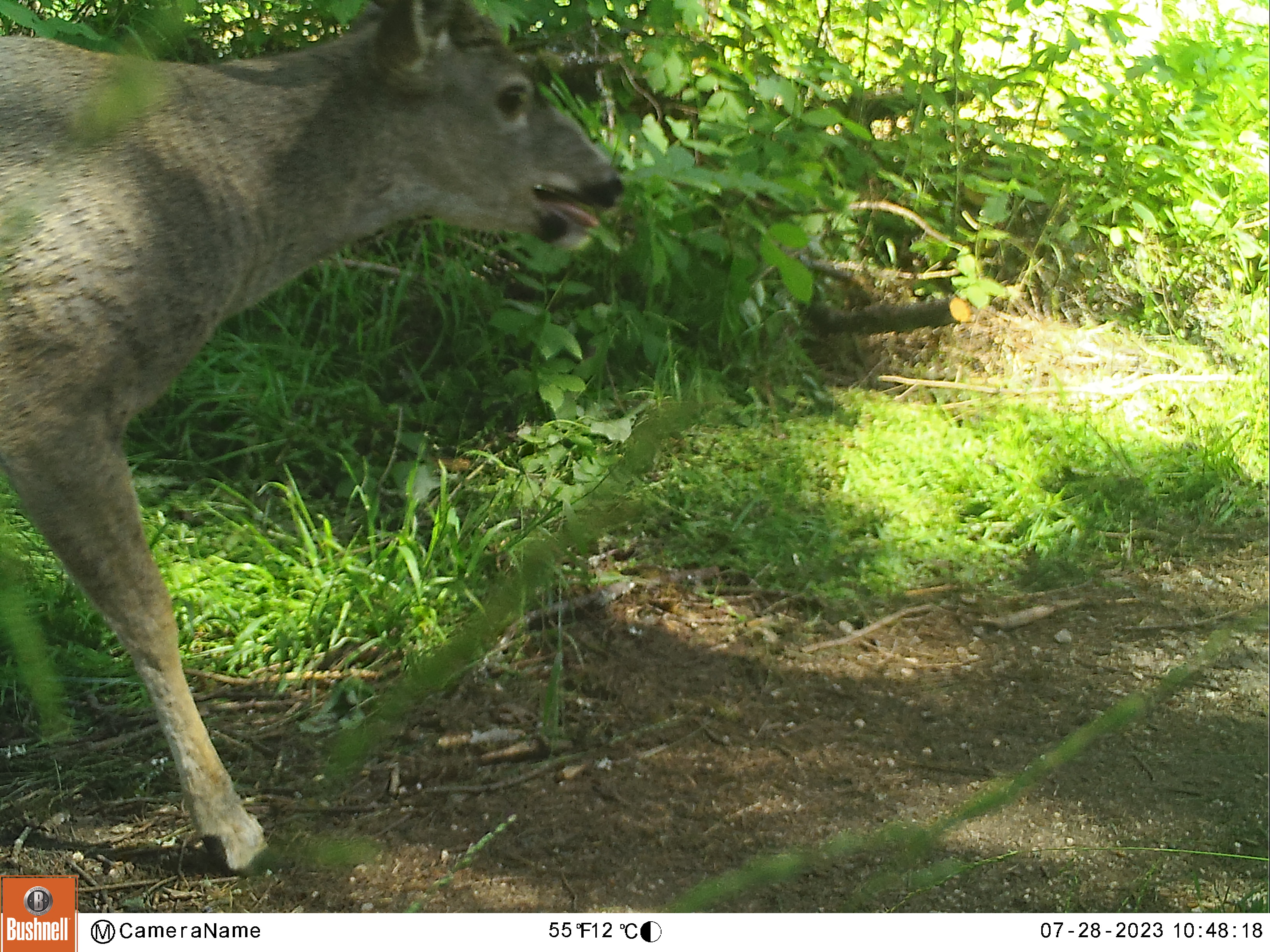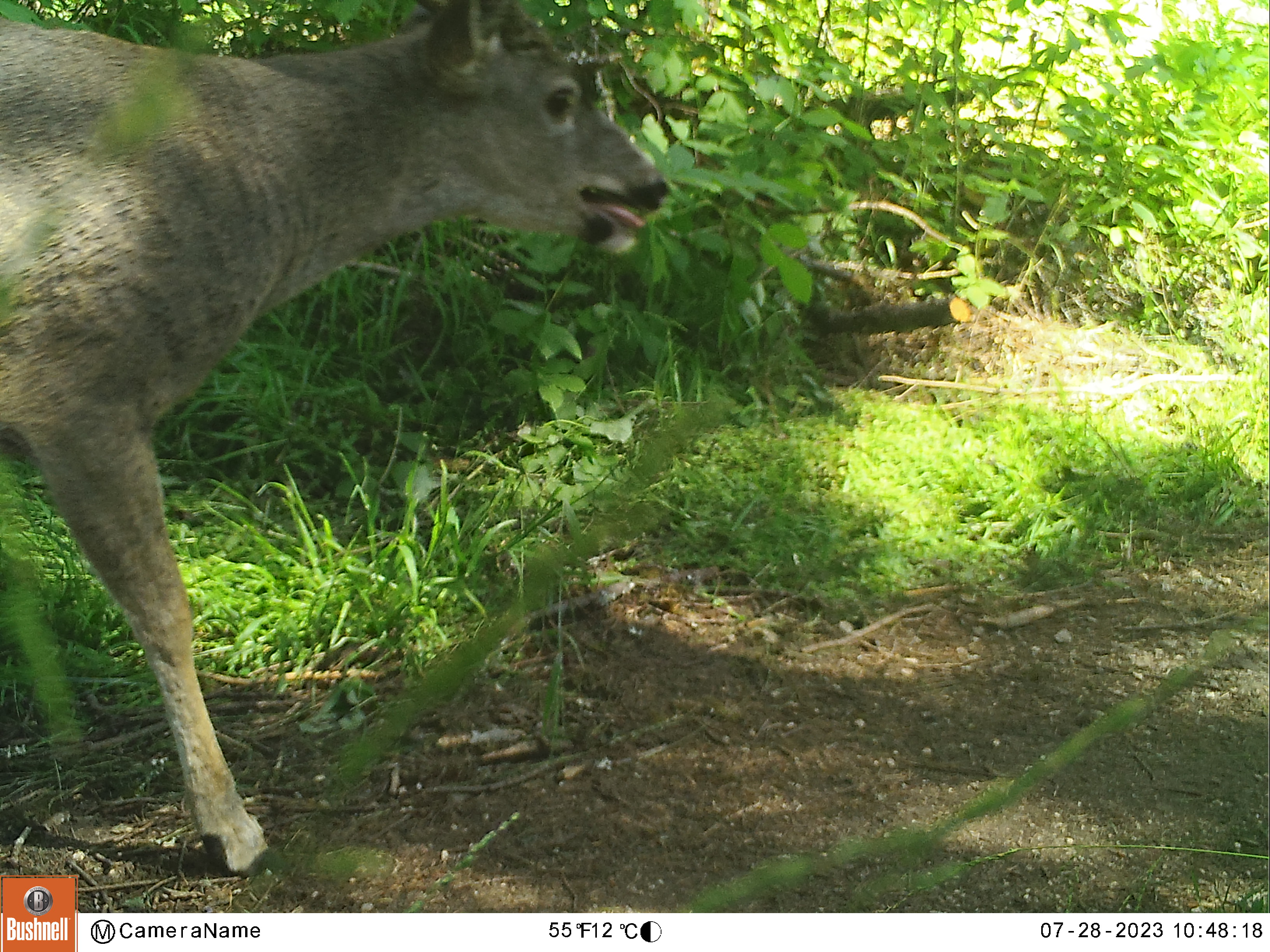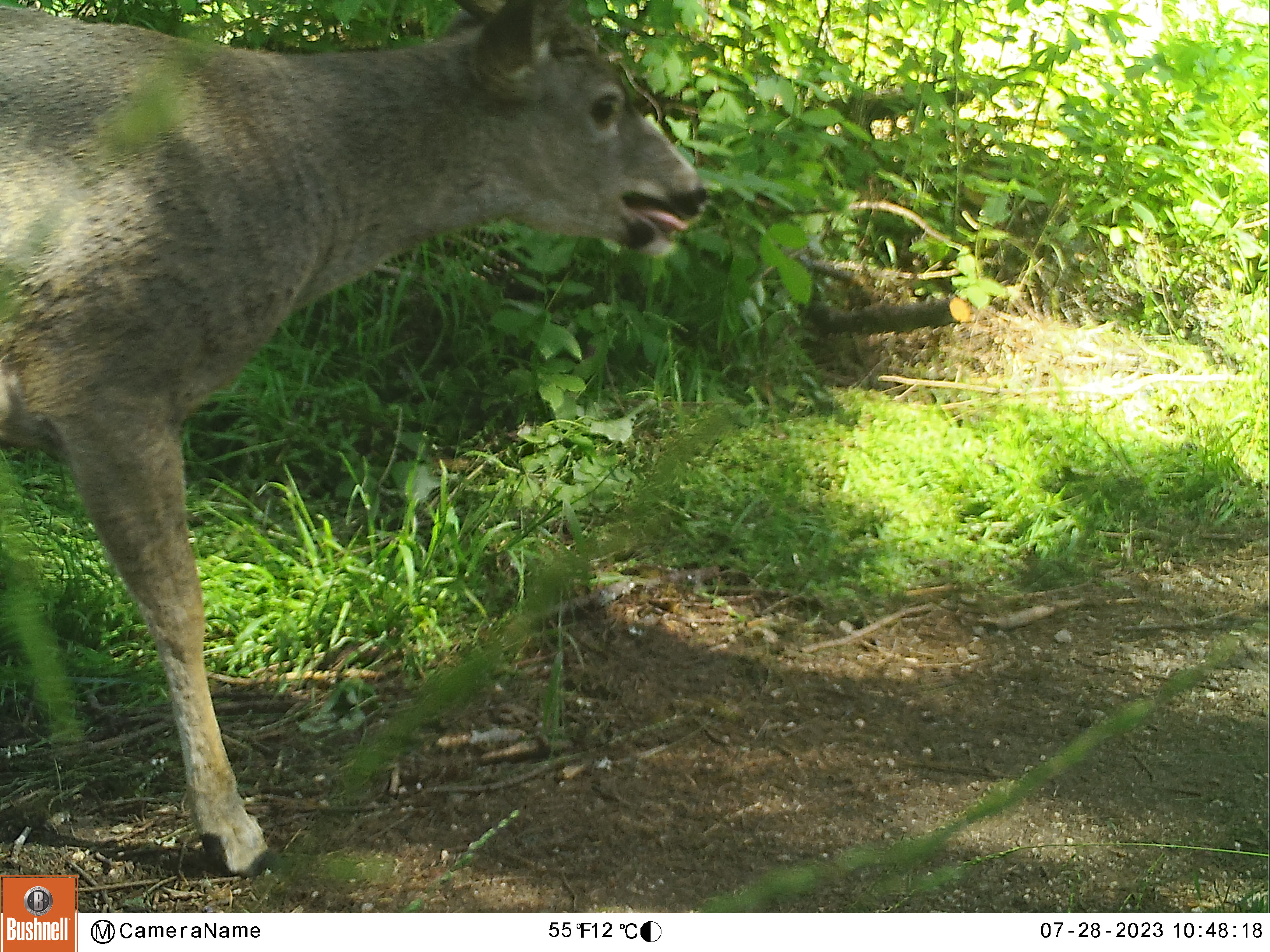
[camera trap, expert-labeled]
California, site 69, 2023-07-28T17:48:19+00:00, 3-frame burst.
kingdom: Animalia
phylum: Chordata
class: Mammalia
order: Artiodactyla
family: Cervidae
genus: Odocoileus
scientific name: Odocoileus hemionus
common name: mule deer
Mule deer (Odocoileus hemionus).